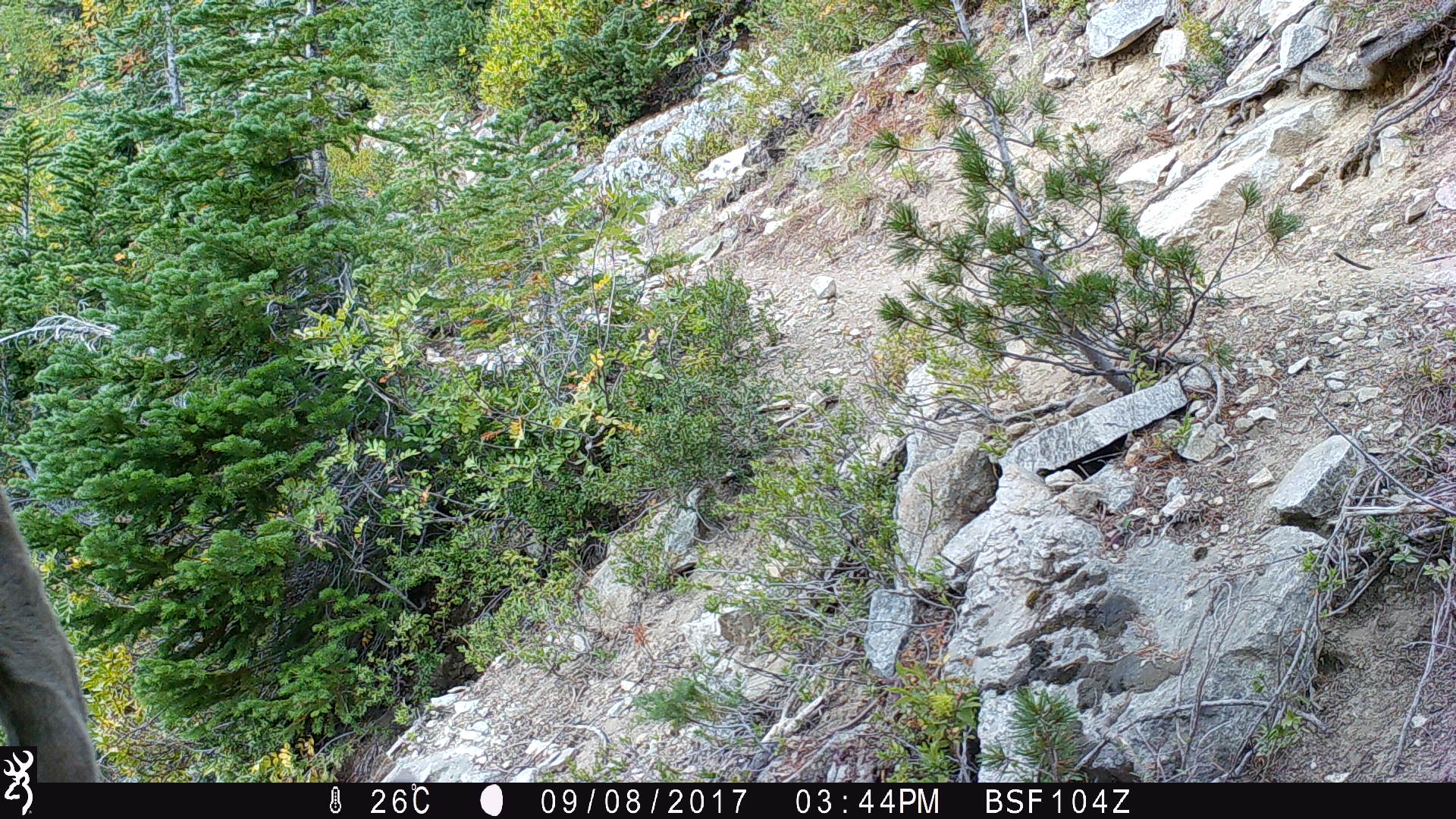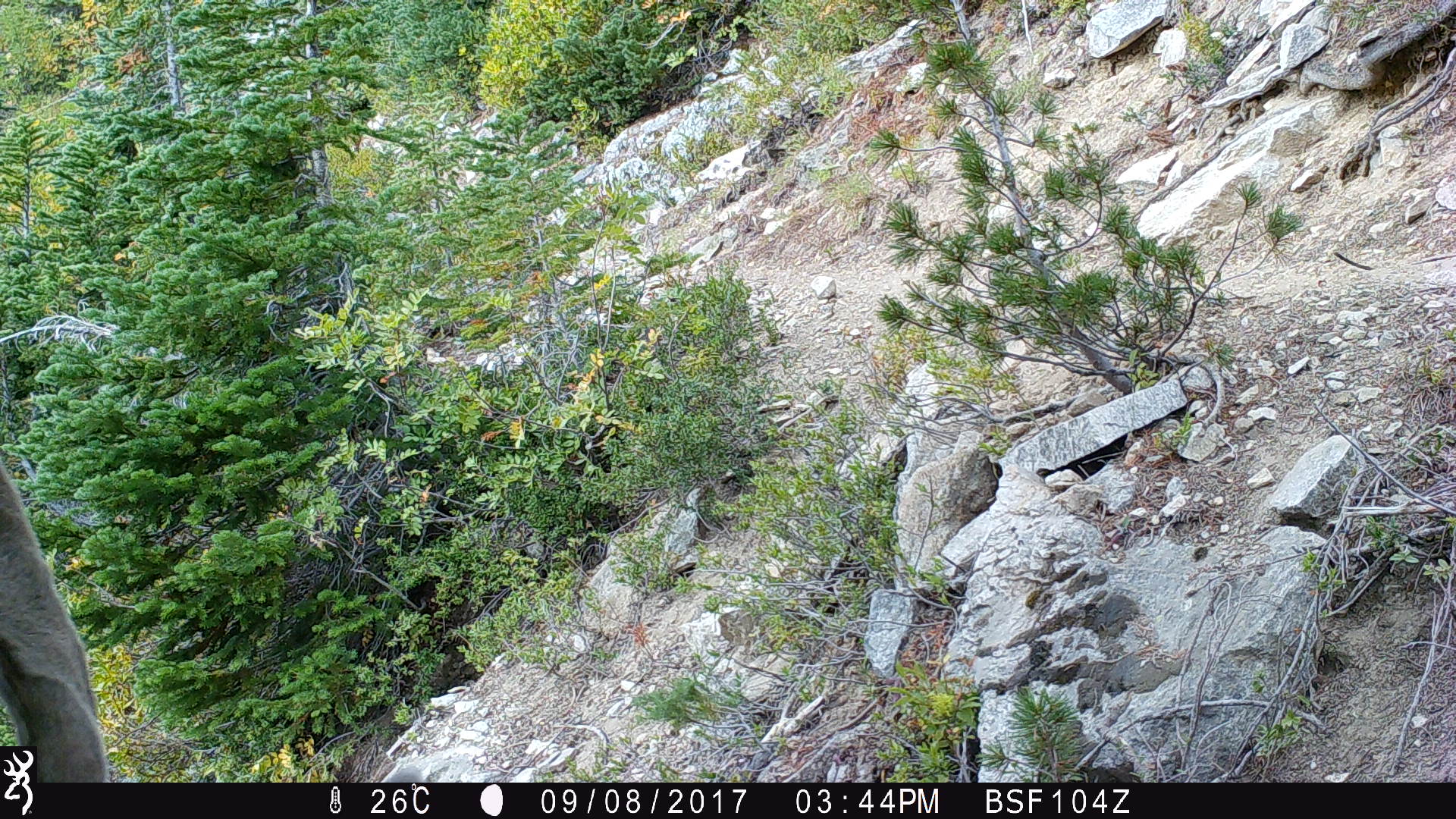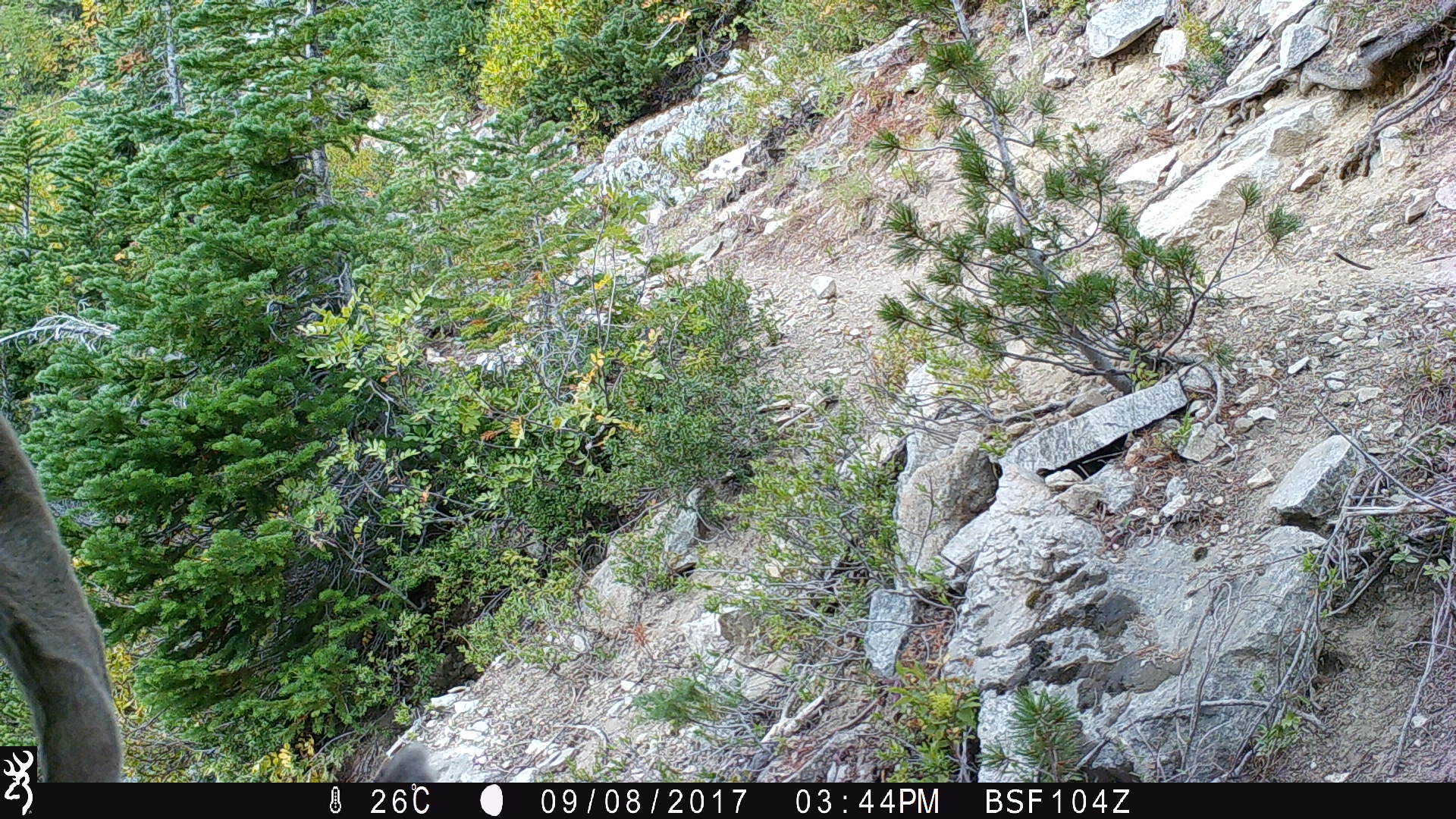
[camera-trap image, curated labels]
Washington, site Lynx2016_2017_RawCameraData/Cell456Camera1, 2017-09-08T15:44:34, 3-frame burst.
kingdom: Animalia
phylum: Chordata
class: Mammalia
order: Artiodactyla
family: Cervidae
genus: Odocoileus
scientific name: Odocoileus hemionus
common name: mule deer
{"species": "Odocoileus hemionus (mule deer)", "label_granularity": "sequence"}